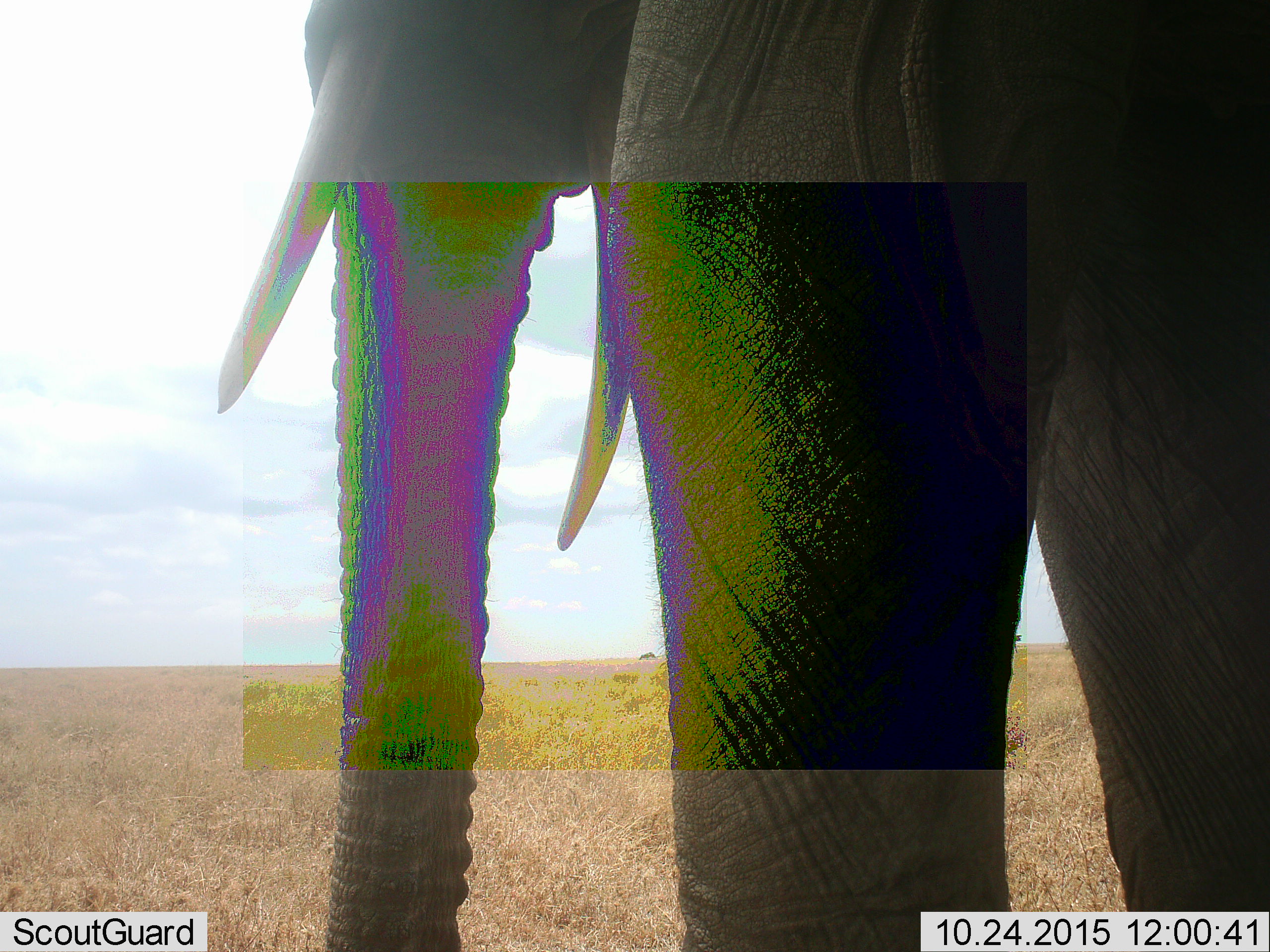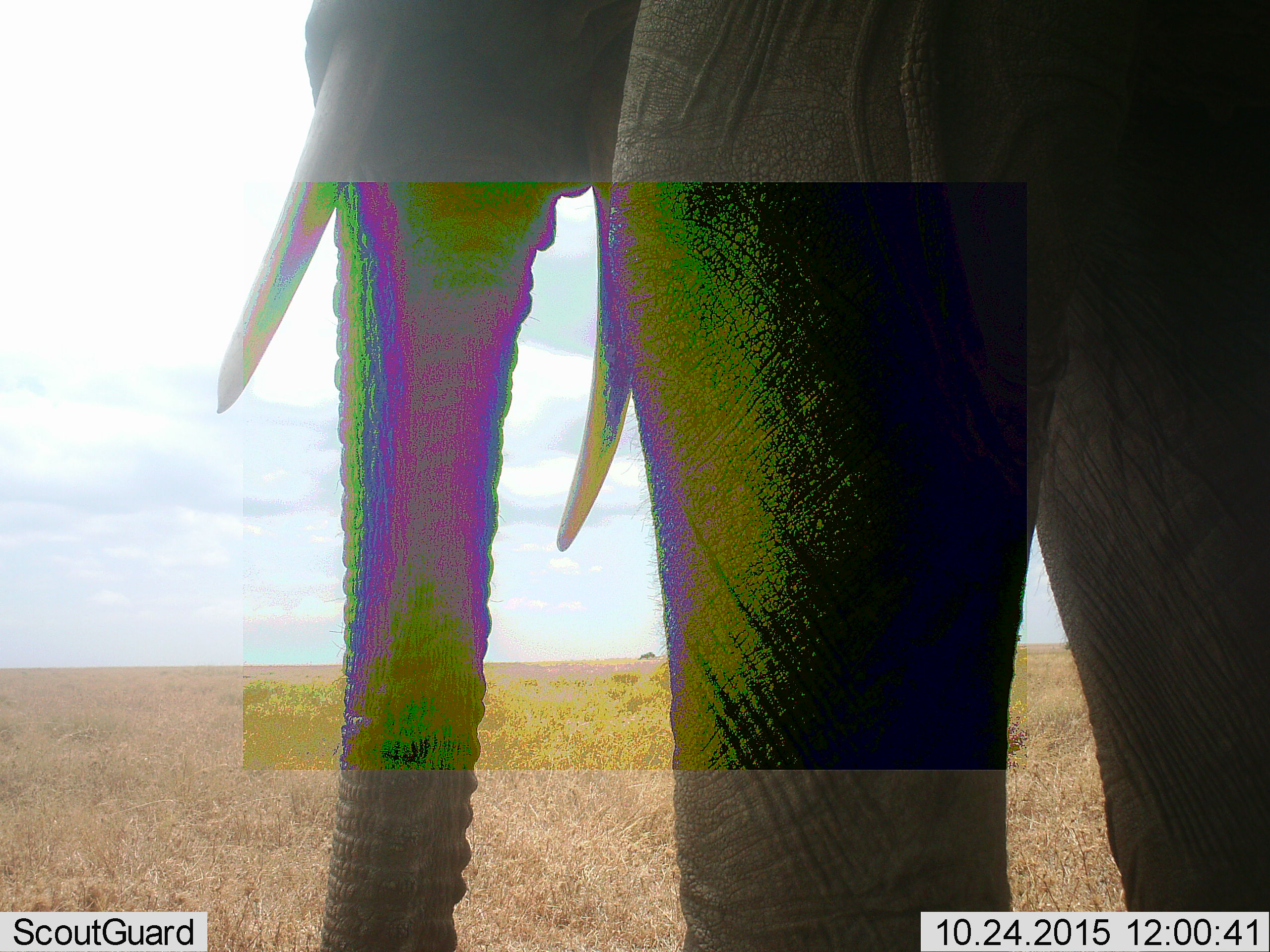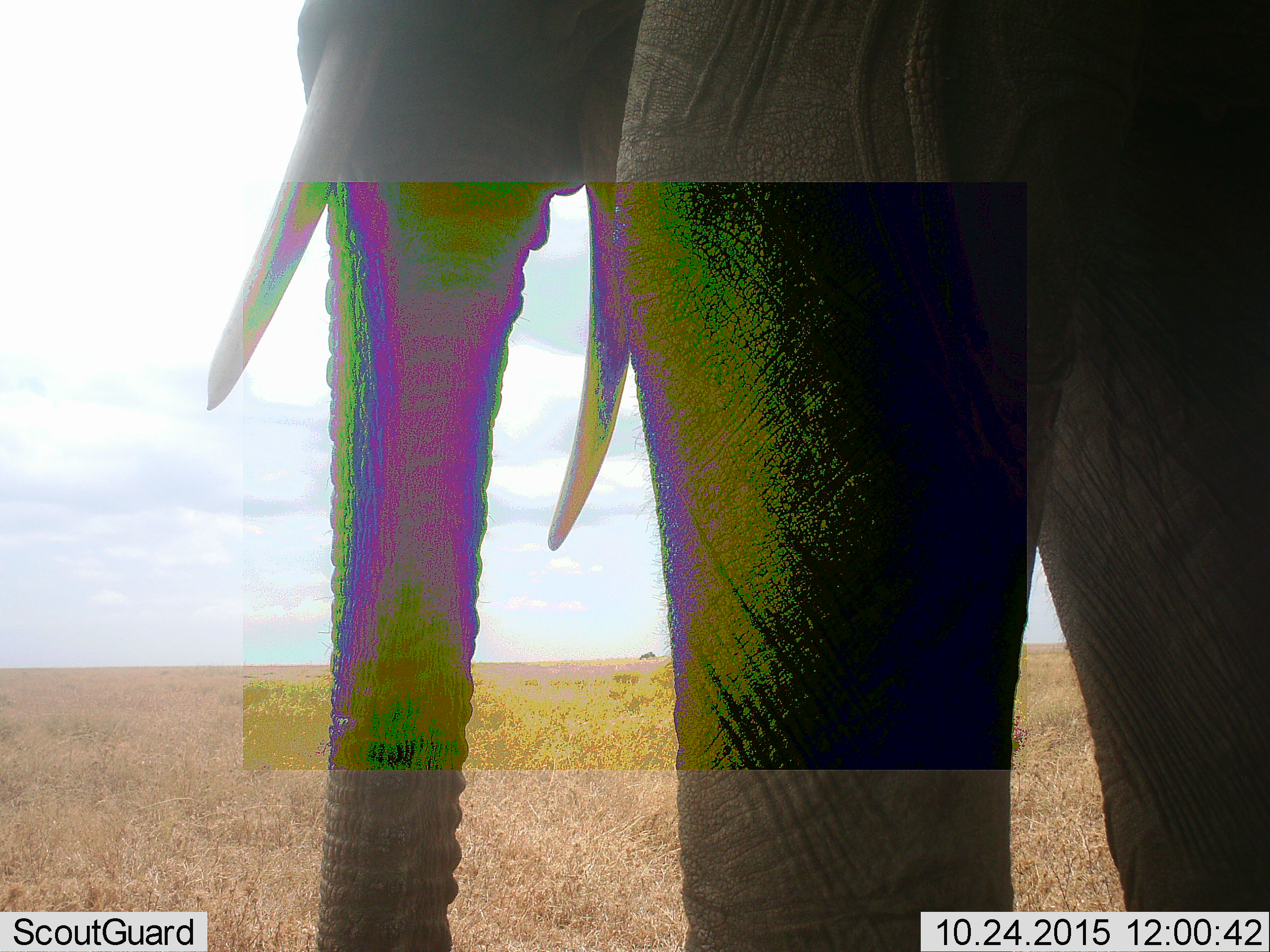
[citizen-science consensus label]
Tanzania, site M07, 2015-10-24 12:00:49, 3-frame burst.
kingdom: Animalia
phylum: Chordata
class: Mammalia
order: Proboscidea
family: Elephantidae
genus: Loxodonta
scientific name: Loxodonta africana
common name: african bush elephant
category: elephant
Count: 1.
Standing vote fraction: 100%.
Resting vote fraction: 0%.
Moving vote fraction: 12%.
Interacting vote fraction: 0%.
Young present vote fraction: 0%.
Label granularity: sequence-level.